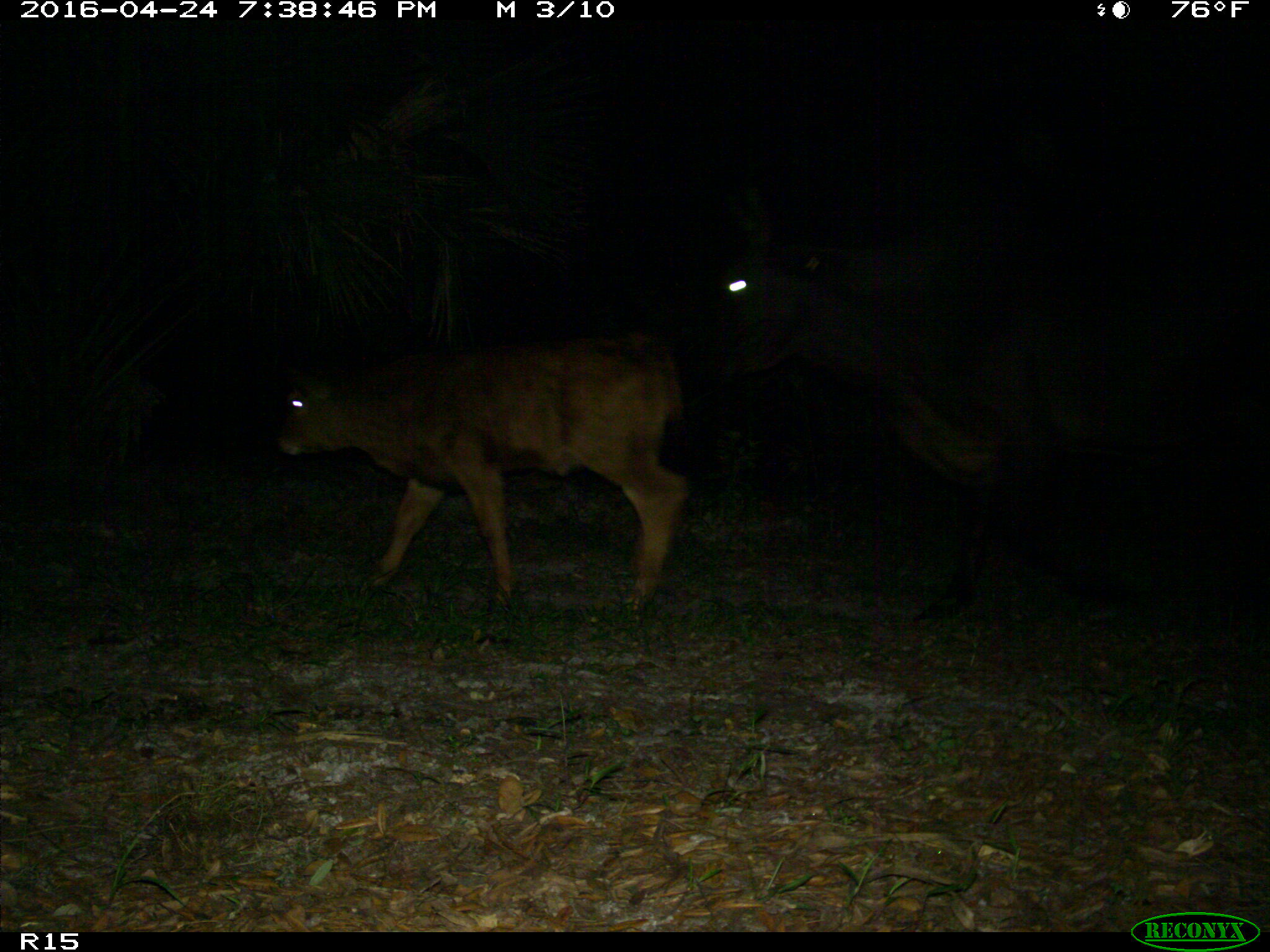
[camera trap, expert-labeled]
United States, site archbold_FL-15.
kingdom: Animalia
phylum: Chordata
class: Mammalia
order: Artiodactyla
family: Bovidae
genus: Bos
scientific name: Bos taurus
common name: domestic cow